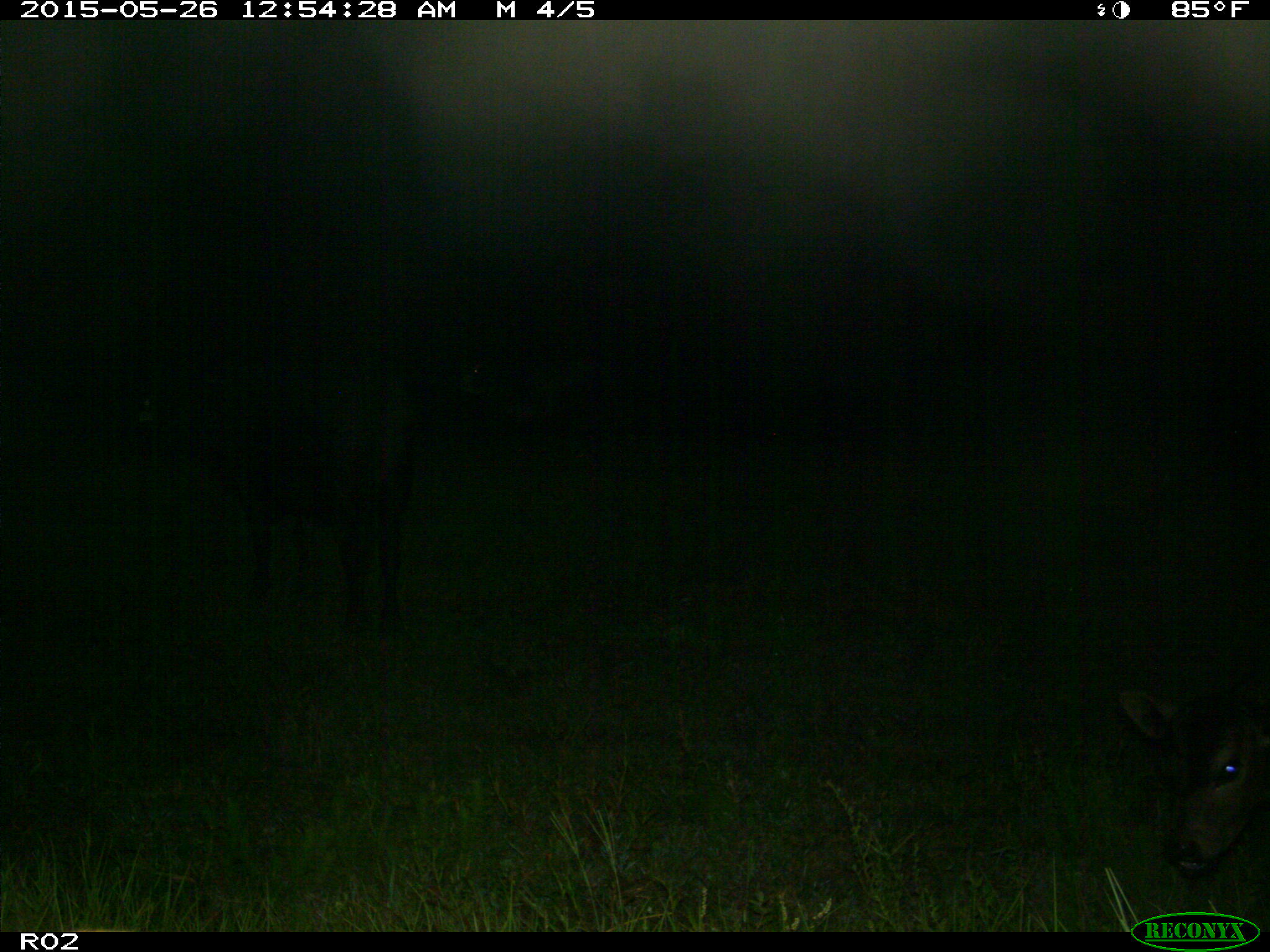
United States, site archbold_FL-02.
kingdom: Animalia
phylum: Chordata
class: Mammalia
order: Artiodactyla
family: Bovidae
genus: Bos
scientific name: Bos taurus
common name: domestic cow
Bos taurus (domestic cow).